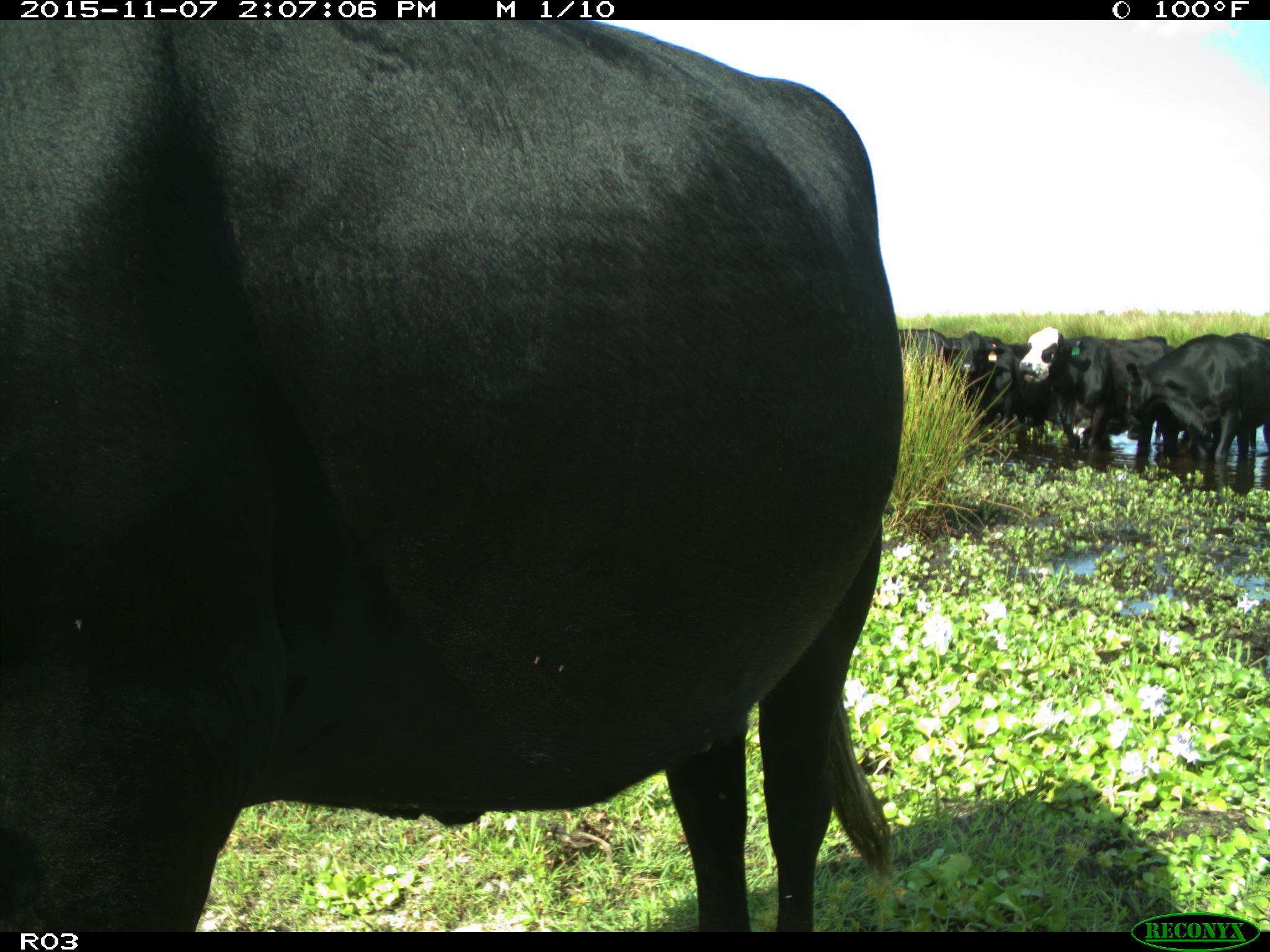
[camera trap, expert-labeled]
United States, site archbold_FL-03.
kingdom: Animalia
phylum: Chordata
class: Mammalia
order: Artiodactyla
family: Bovidae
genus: Bos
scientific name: Bos taurus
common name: domestic cow